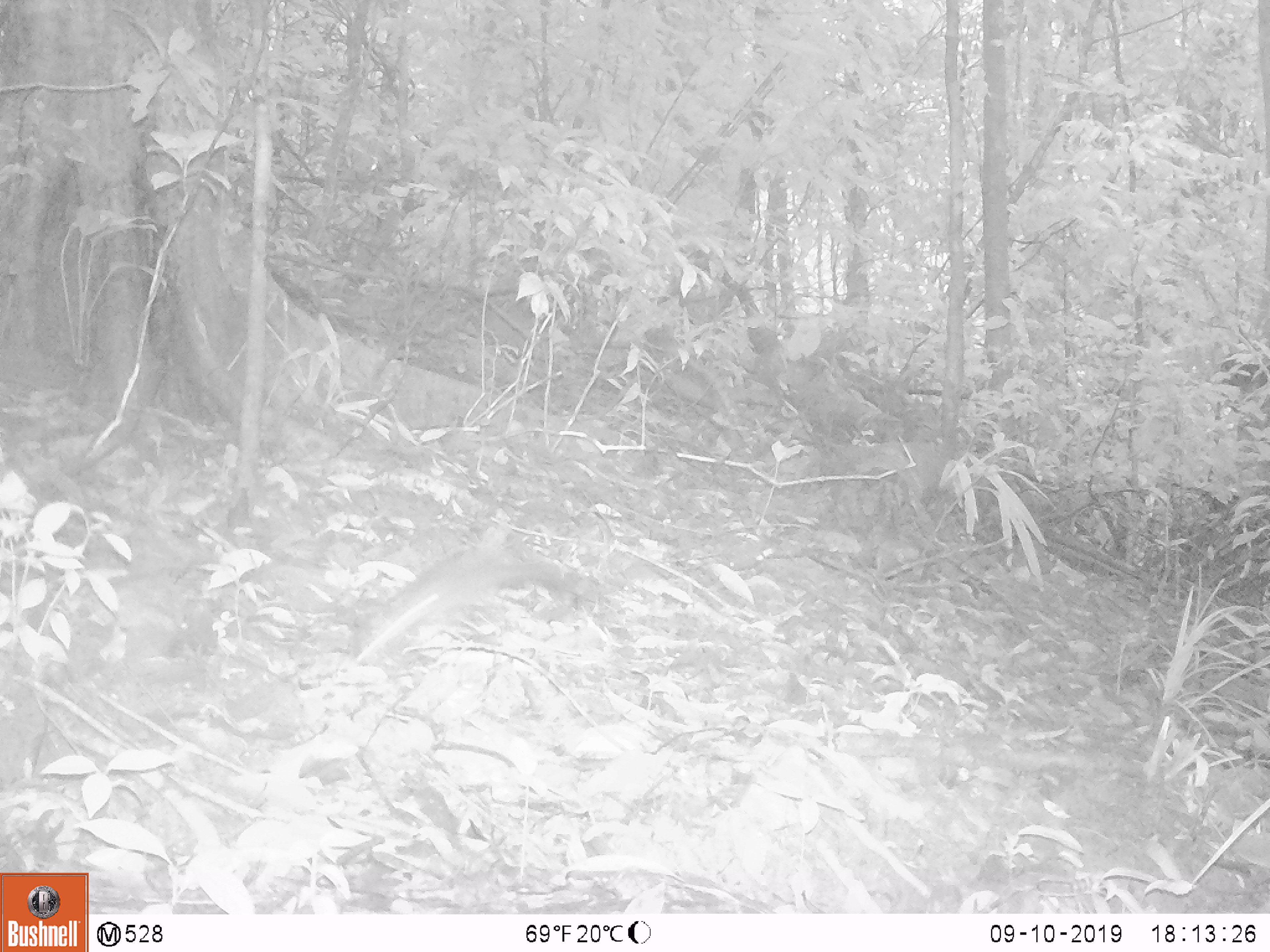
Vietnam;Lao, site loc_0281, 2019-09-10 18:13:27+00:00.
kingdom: Animalia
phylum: Chordata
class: Mammalia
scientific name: Mammalia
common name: mammal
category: unidentified small mammal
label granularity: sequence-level